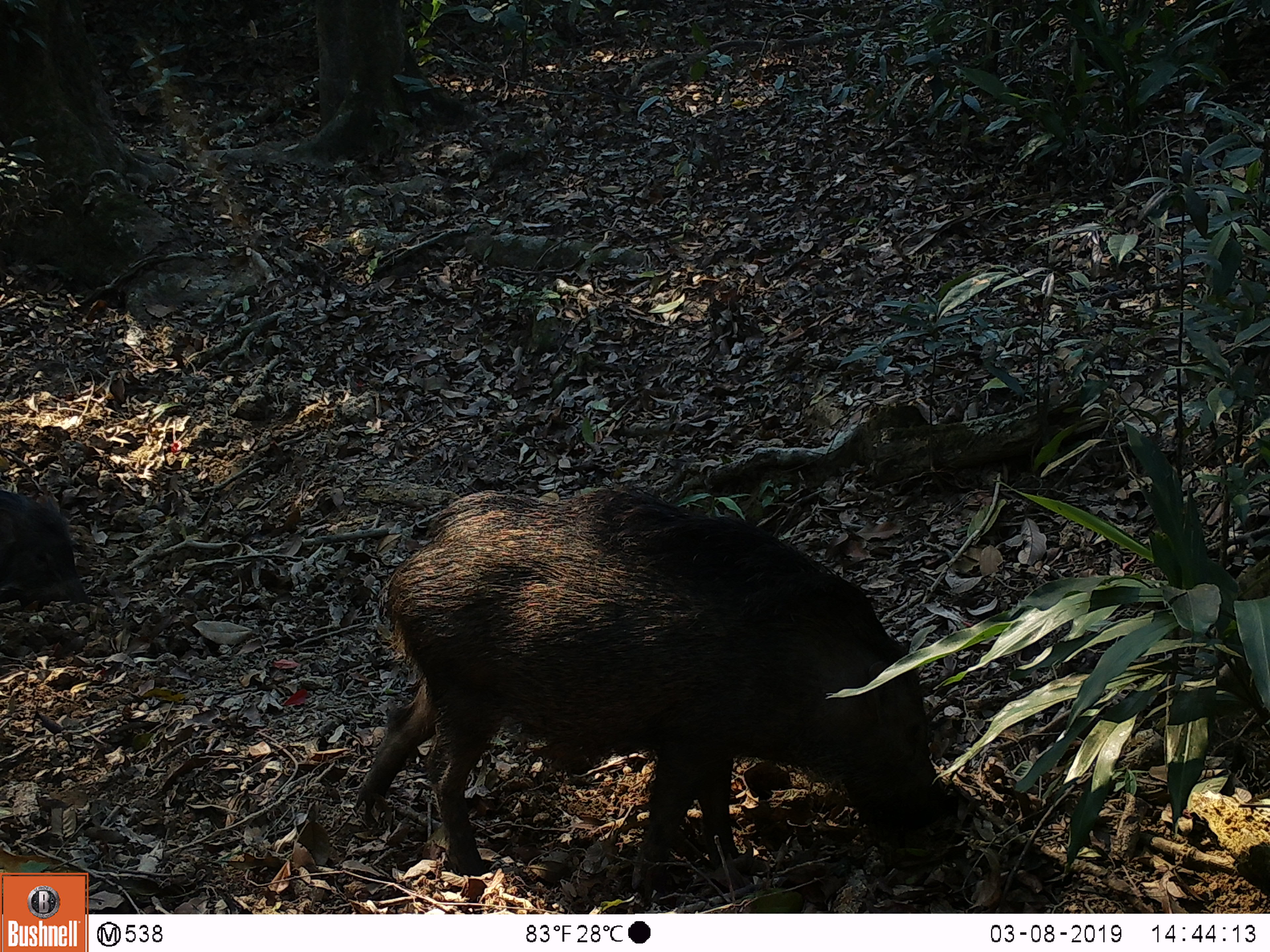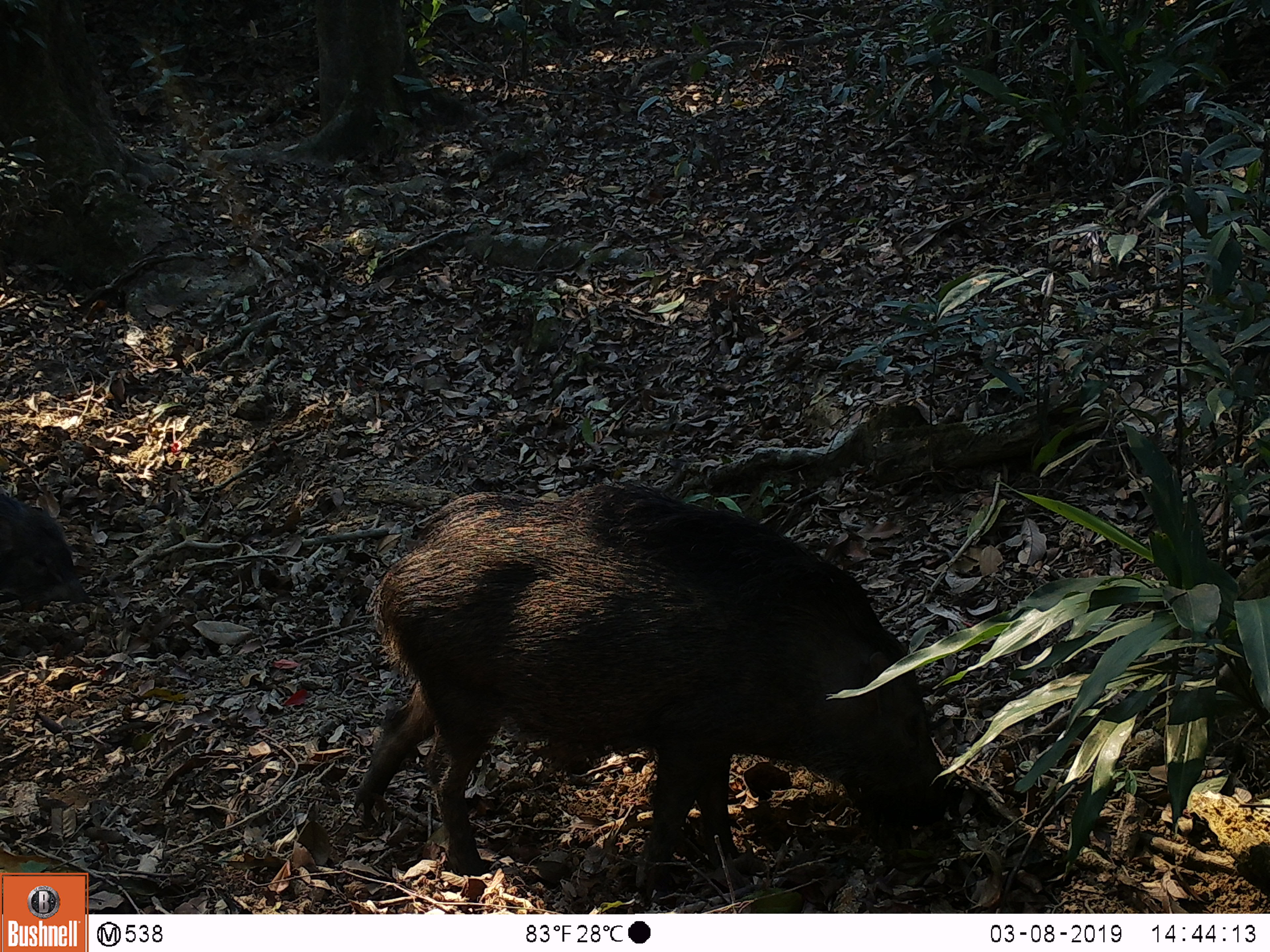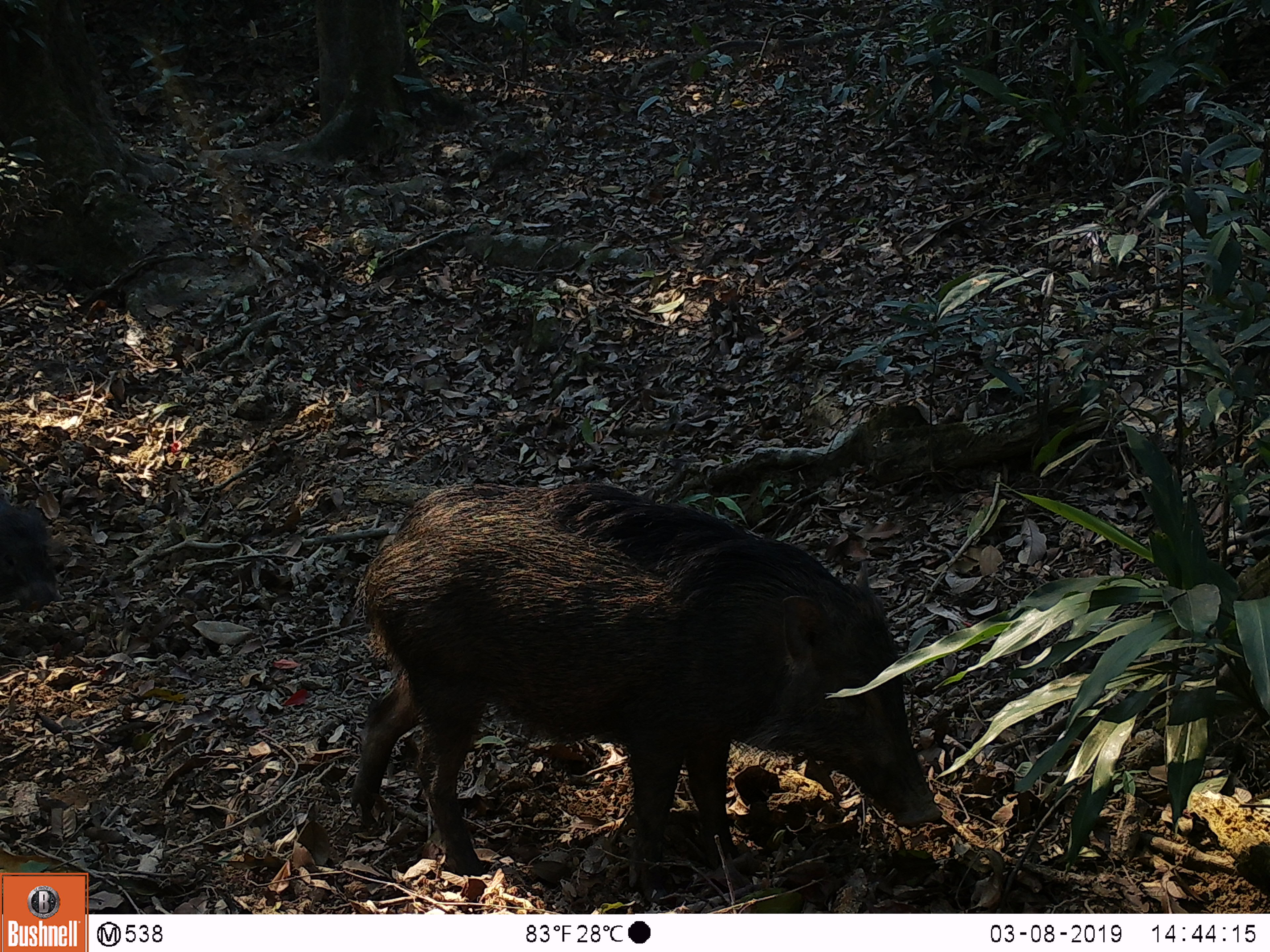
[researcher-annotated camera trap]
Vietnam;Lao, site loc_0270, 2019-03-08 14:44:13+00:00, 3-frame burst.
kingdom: Animalia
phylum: Chordata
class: Mammalia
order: Artiodactyla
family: Suidae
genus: Sus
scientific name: Sus scrofa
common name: eurasian wild pig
Eurasian wild pig (Sus scrofa). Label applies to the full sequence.